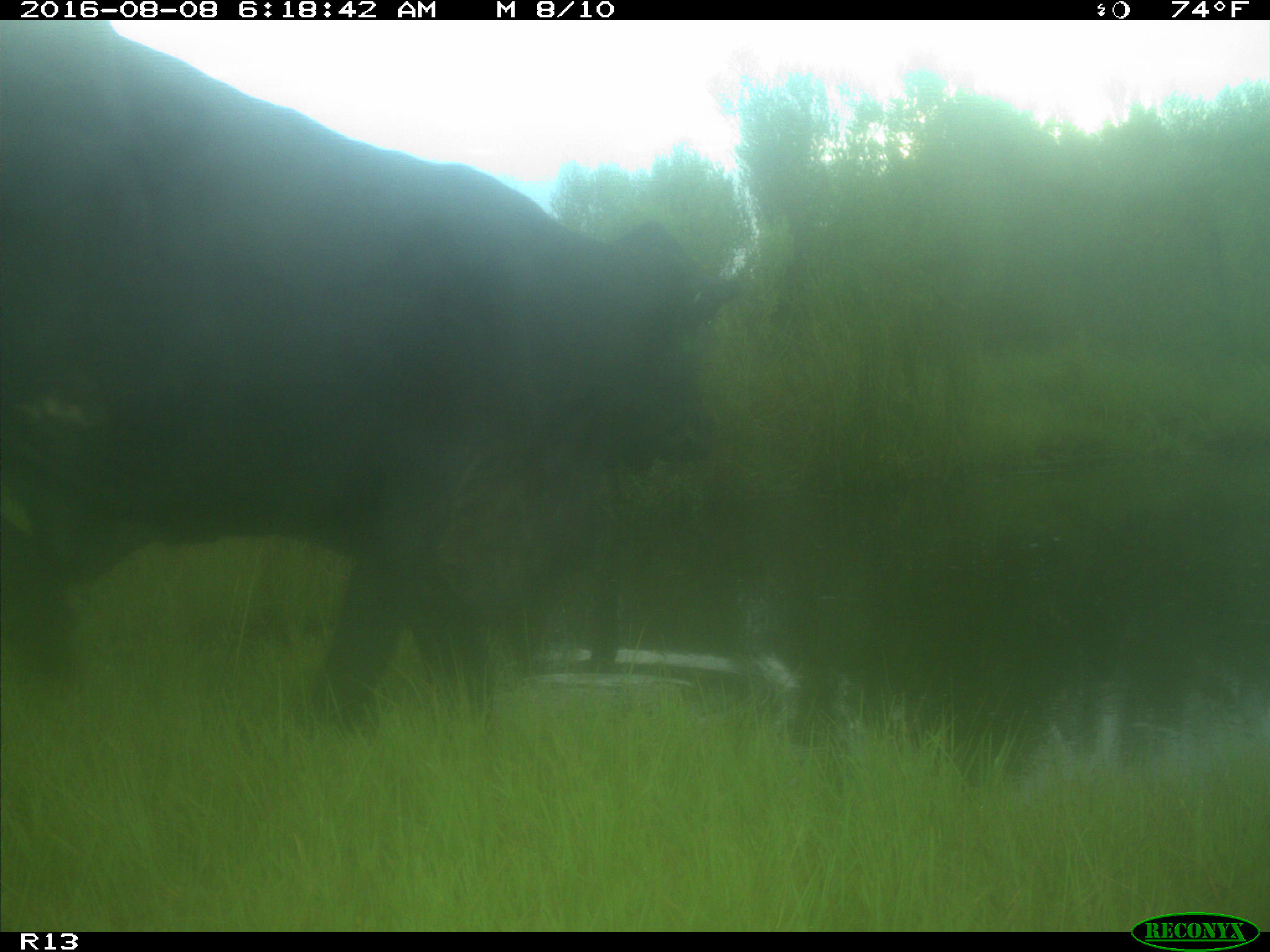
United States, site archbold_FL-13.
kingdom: Animalia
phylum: Chordata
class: Mammalia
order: Artiodactyla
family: Bovidae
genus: Bos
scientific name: Bos taurus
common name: domestic cow